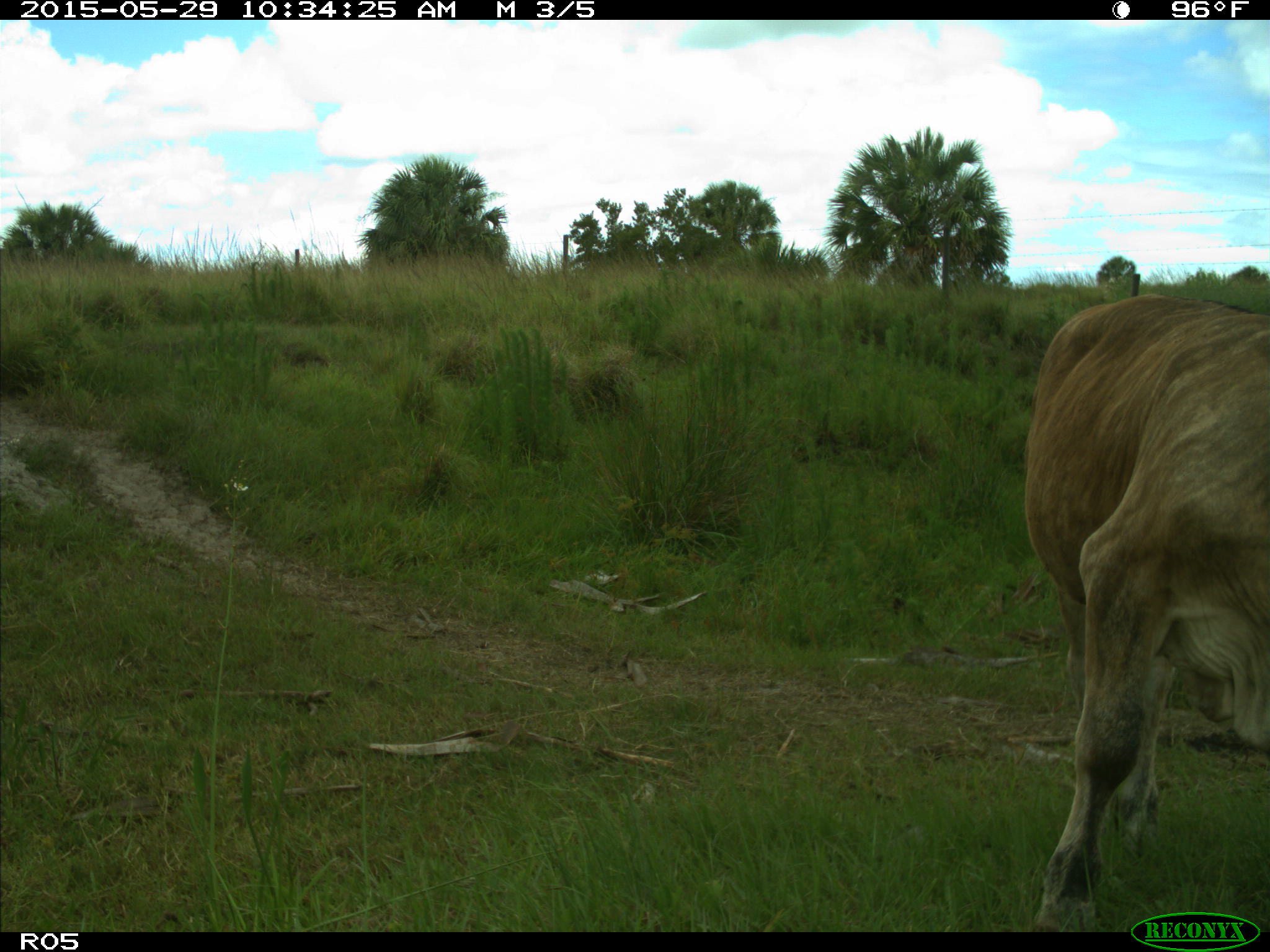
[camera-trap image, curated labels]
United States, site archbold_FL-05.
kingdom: Animalia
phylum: Chordata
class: Mammalia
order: Artiodactyla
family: Bovidae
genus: Bos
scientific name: Bos taurus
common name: domestic cow